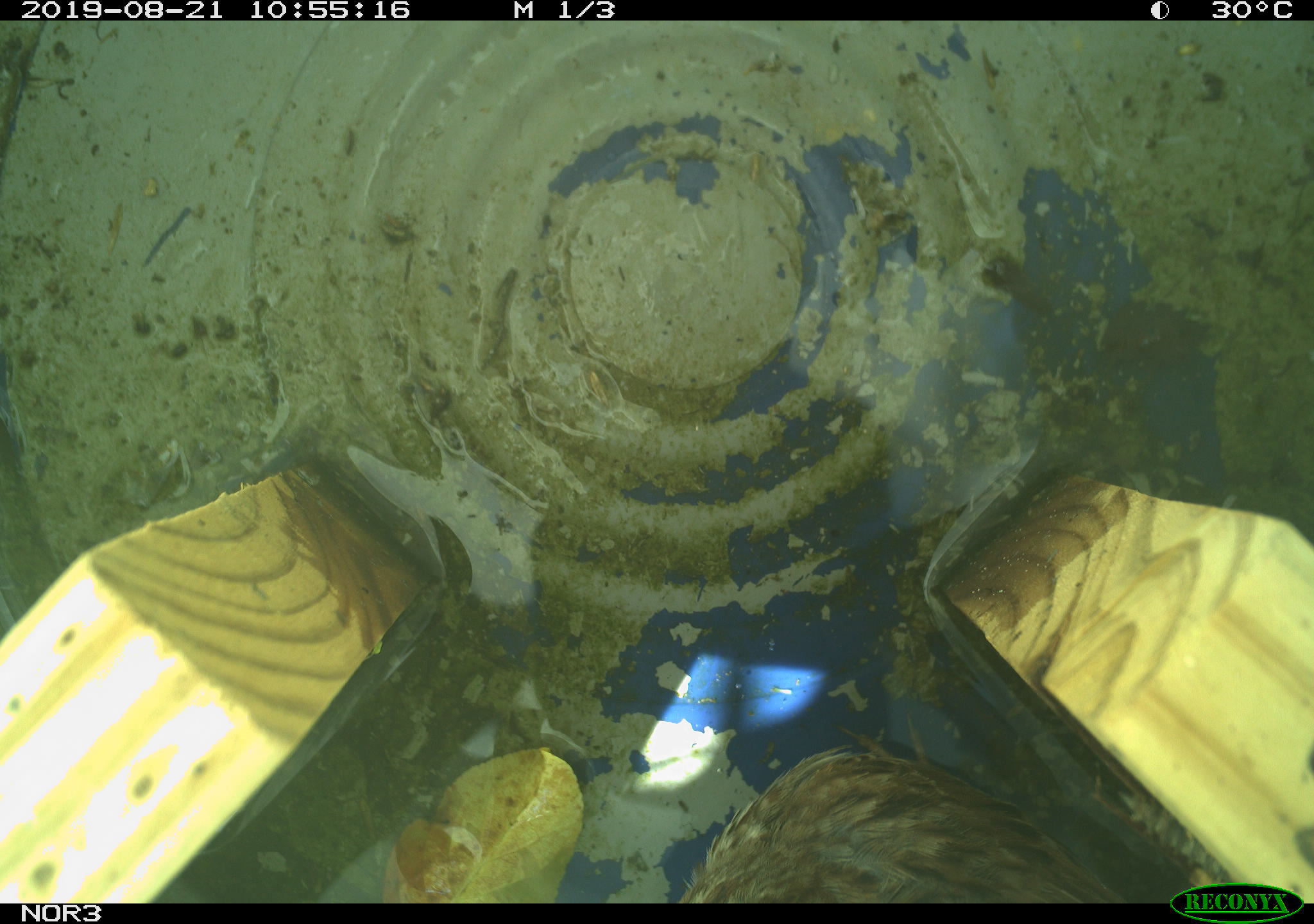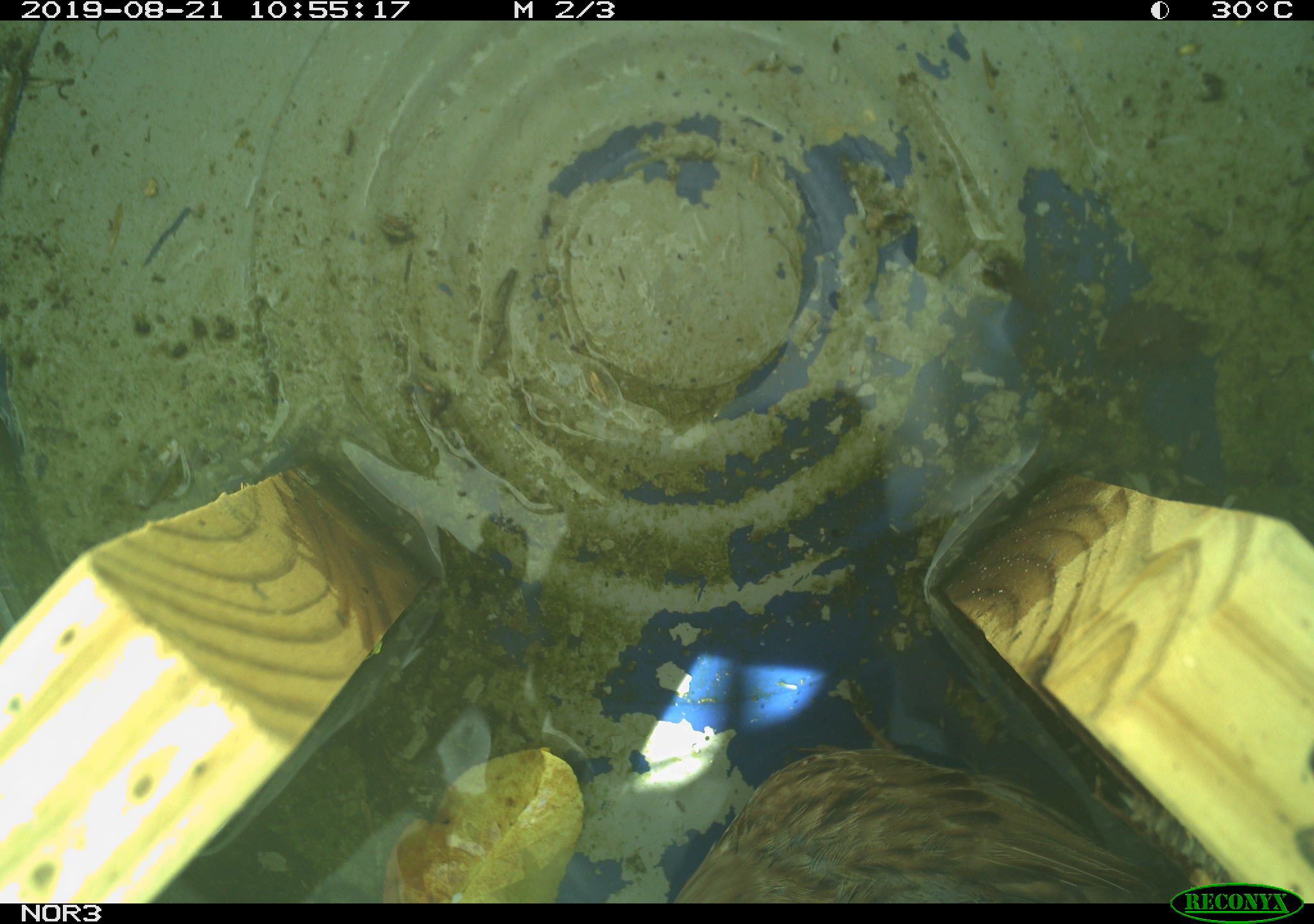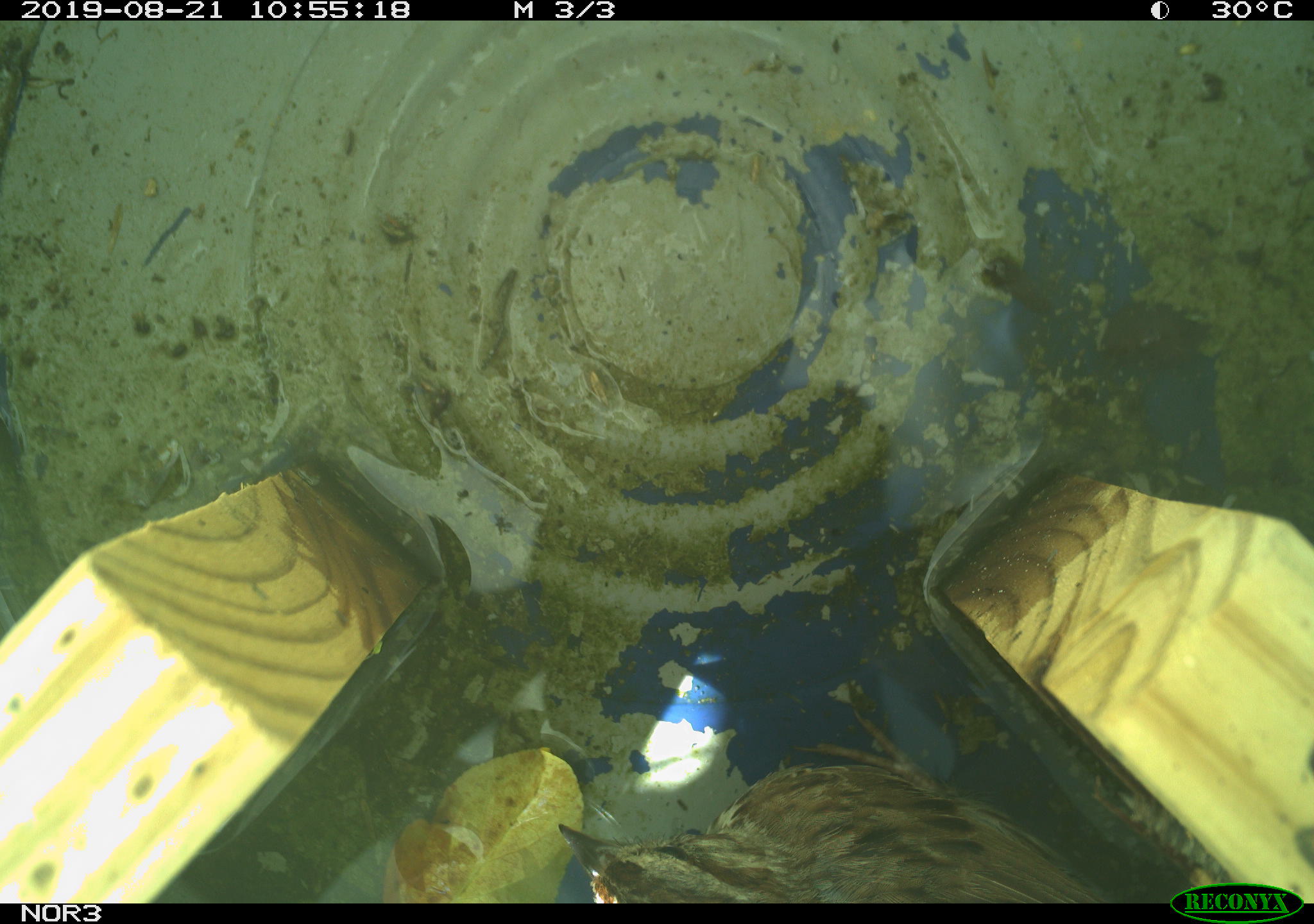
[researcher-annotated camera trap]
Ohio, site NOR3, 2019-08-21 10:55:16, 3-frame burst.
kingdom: Animalia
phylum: Chordata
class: Aves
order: Passeriformes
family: Passerellidae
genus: Melospiza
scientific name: Melospiza melodia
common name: song sparrow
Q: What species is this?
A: Song sparrow (Melospiza melodia).